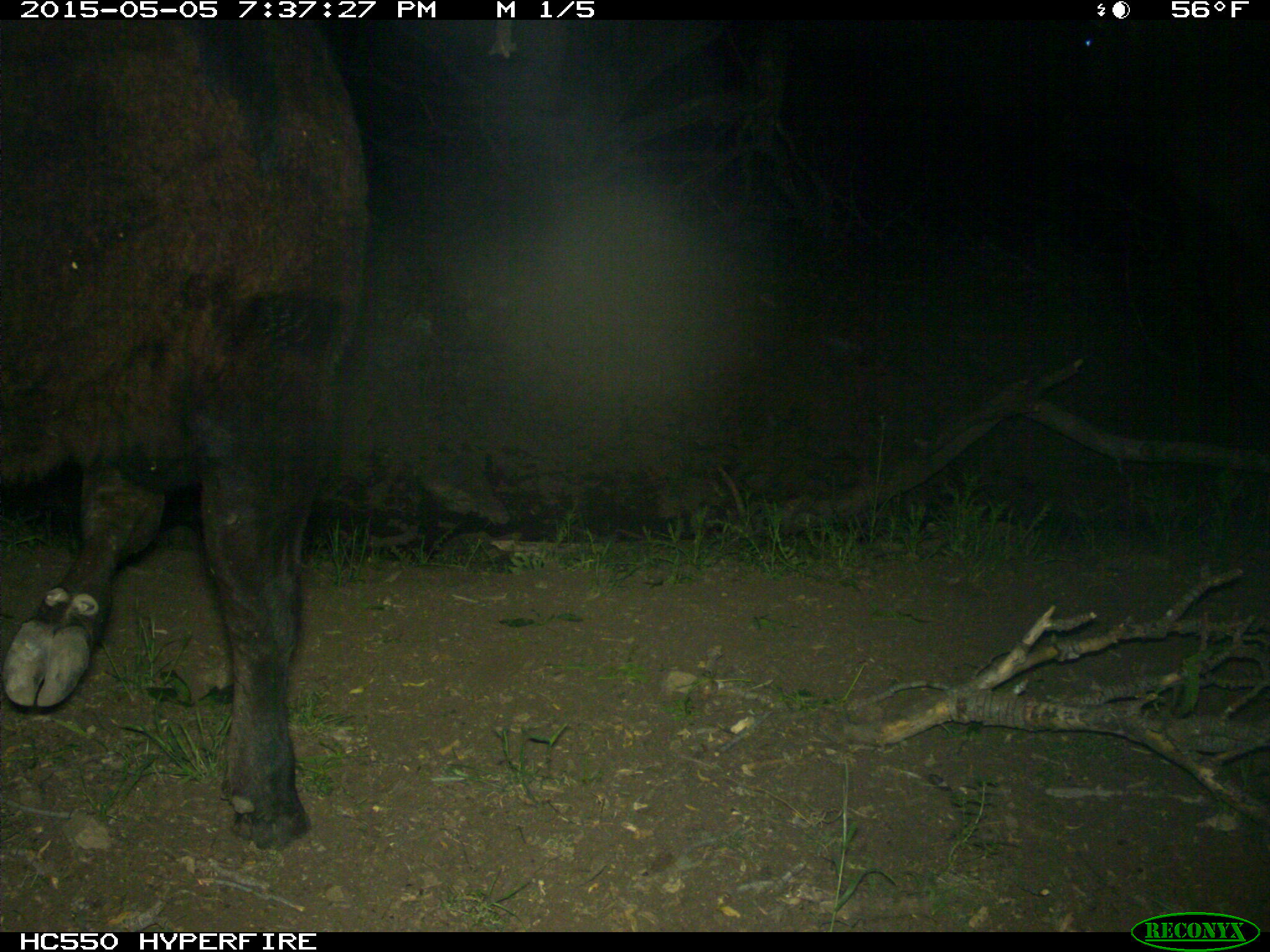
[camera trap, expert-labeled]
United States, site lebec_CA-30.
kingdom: Animalia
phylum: Chordata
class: Mammalia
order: Artiodactyla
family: Bovidae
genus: Bos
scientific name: Bos taurus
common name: domestic cow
Bos taurus (domestic cow).